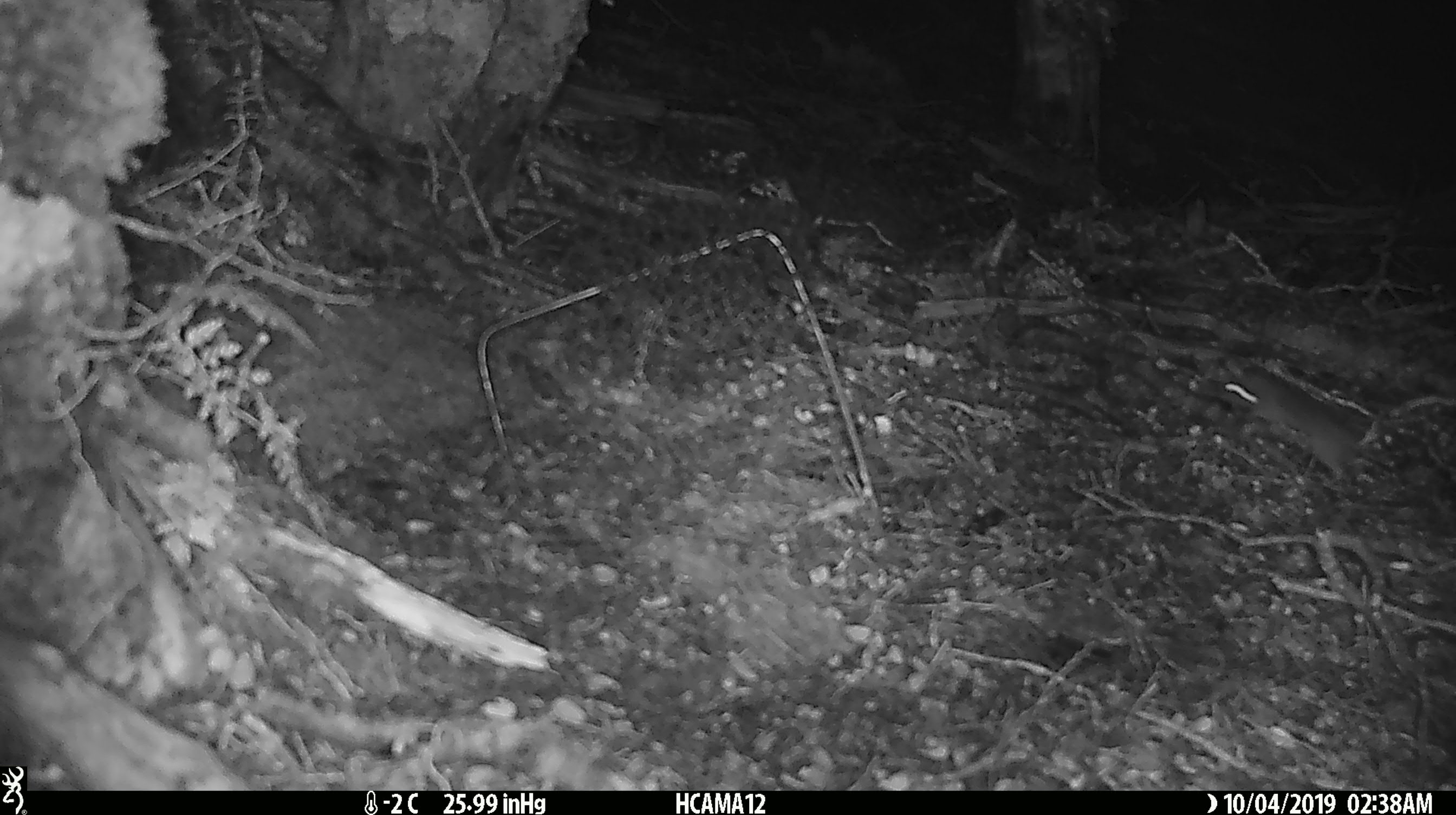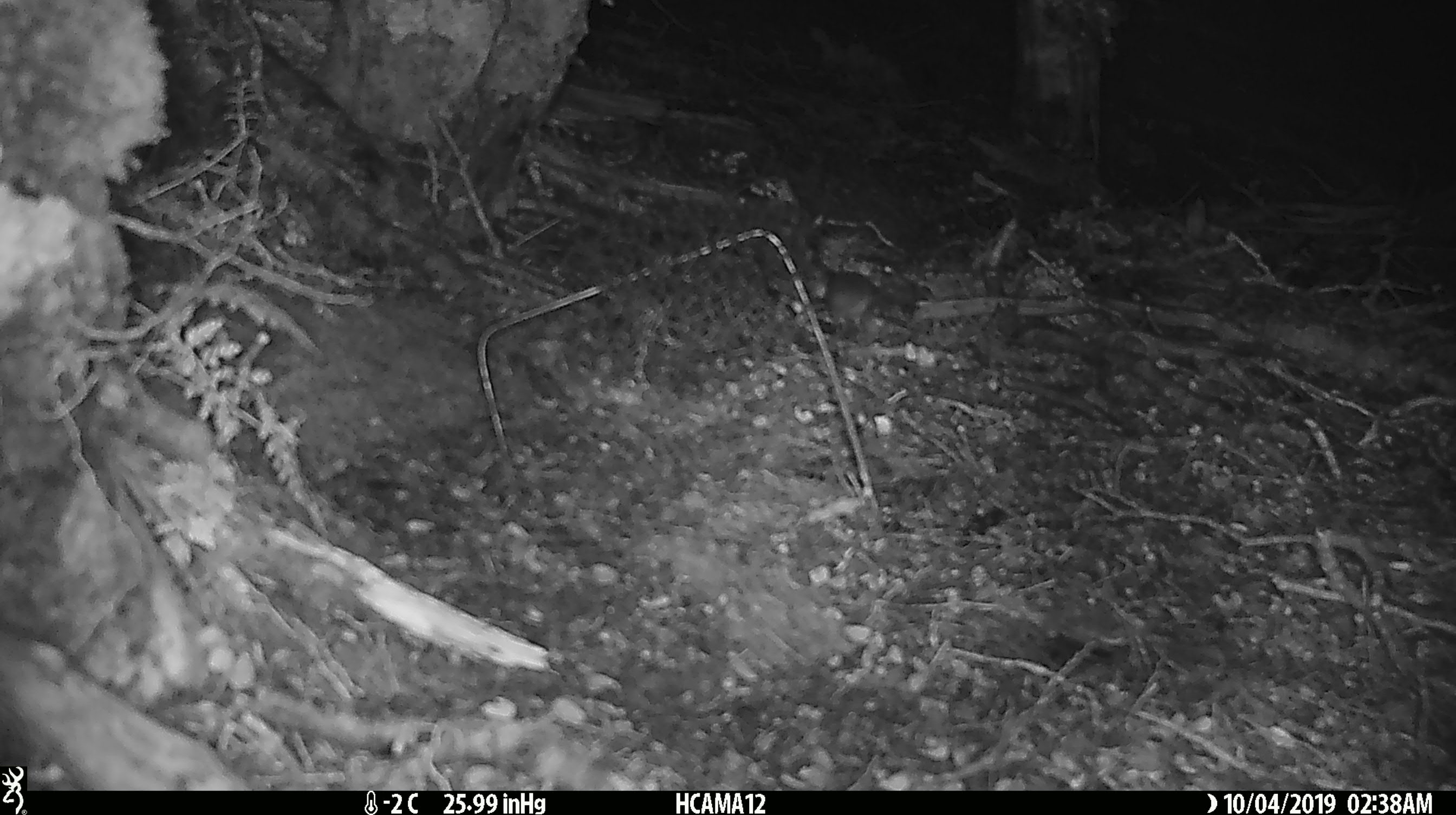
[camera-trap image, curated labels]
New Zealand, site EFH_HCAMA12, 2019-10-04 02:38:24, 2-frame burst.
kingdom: Animalia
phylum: Chordata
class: Mammalia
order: Rodentia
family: Muridae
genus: Mus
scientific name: Mus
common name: mouse